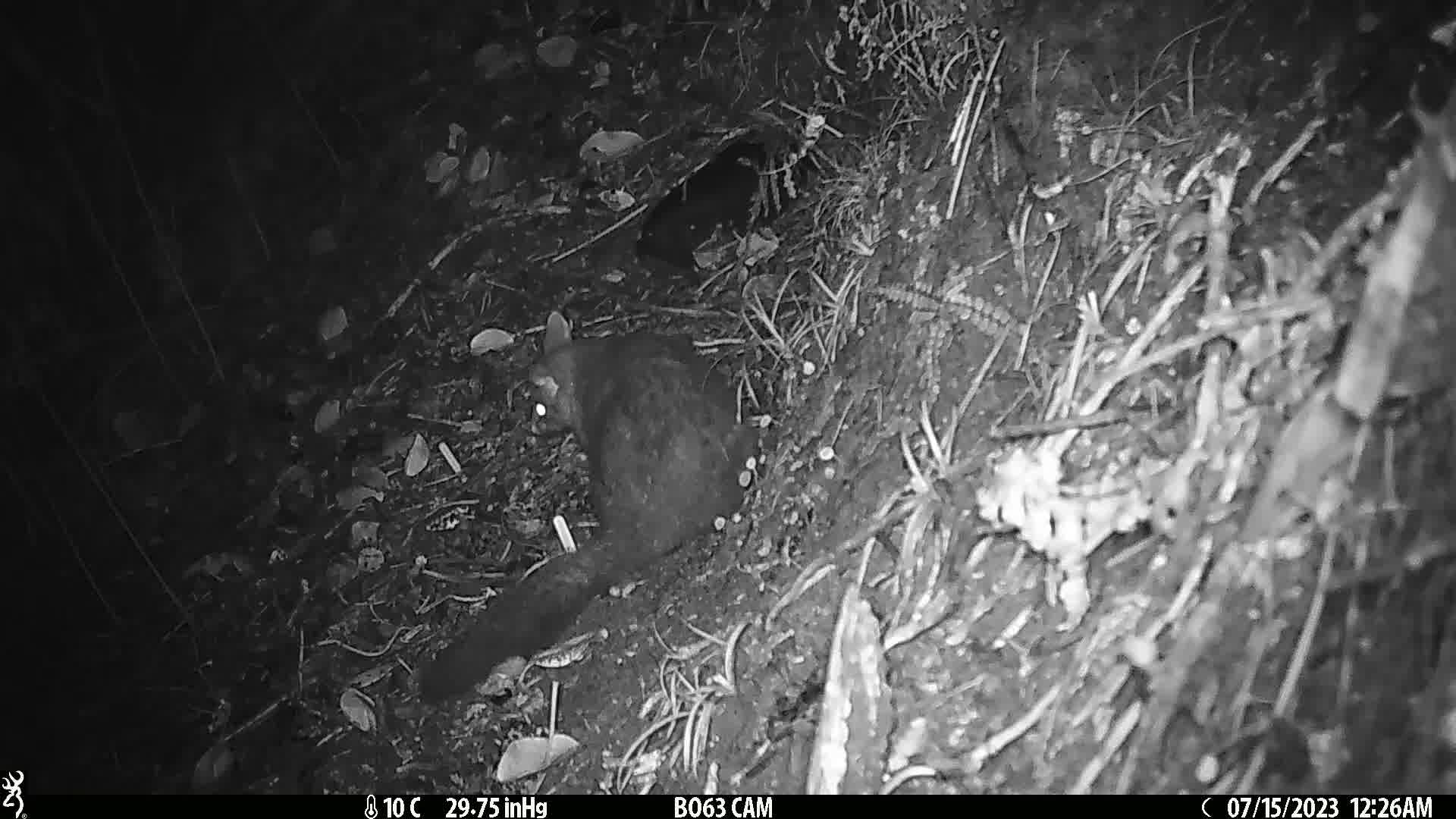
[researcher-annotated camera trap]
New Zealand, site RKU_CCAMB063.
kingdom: Animalia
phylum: Chordata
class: Mammalia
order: Diprotodontia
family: Phalangeridae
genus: Trichosurus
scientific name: Trichosurus vulpecula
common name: common brushtail possum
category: possum